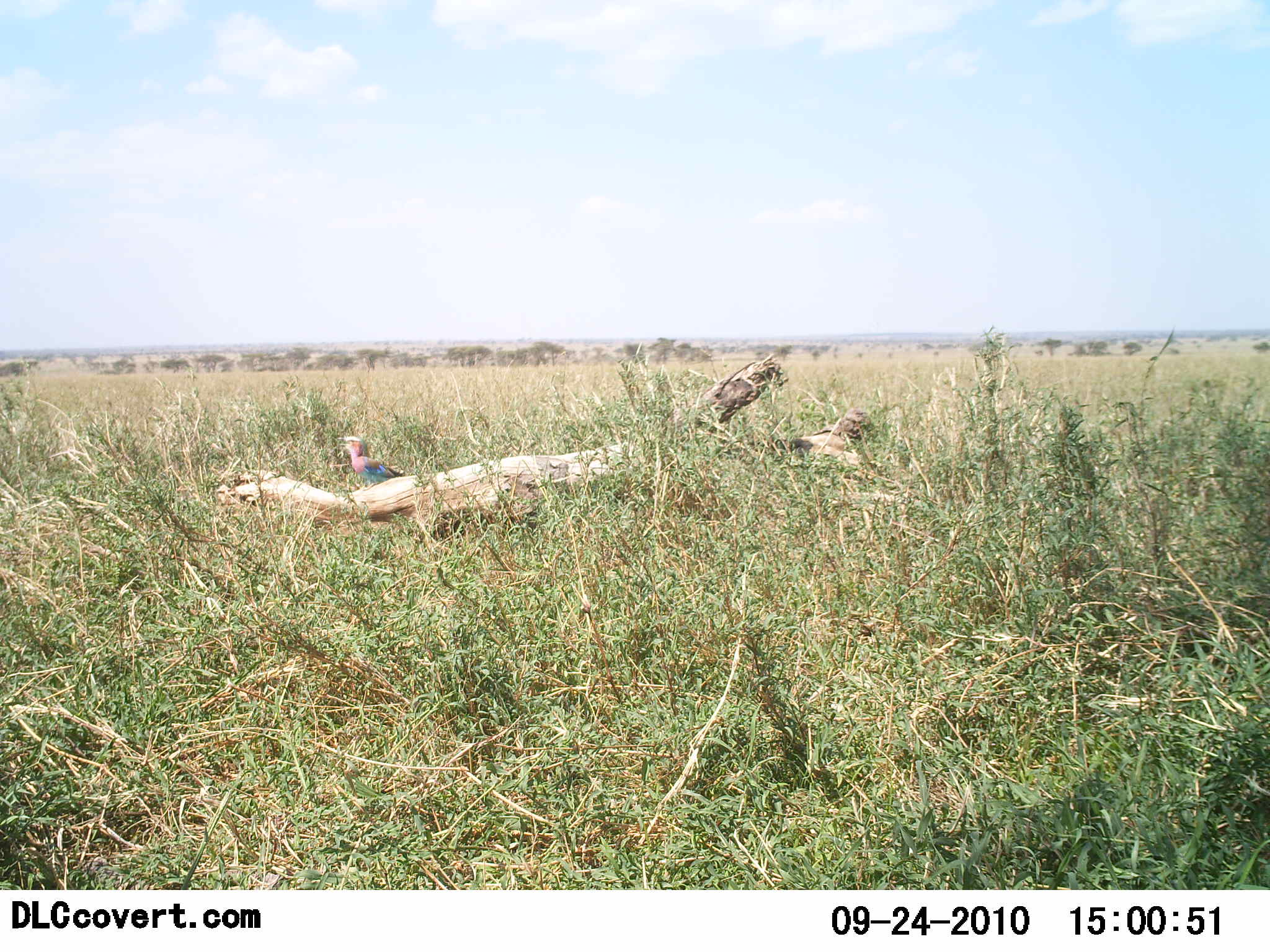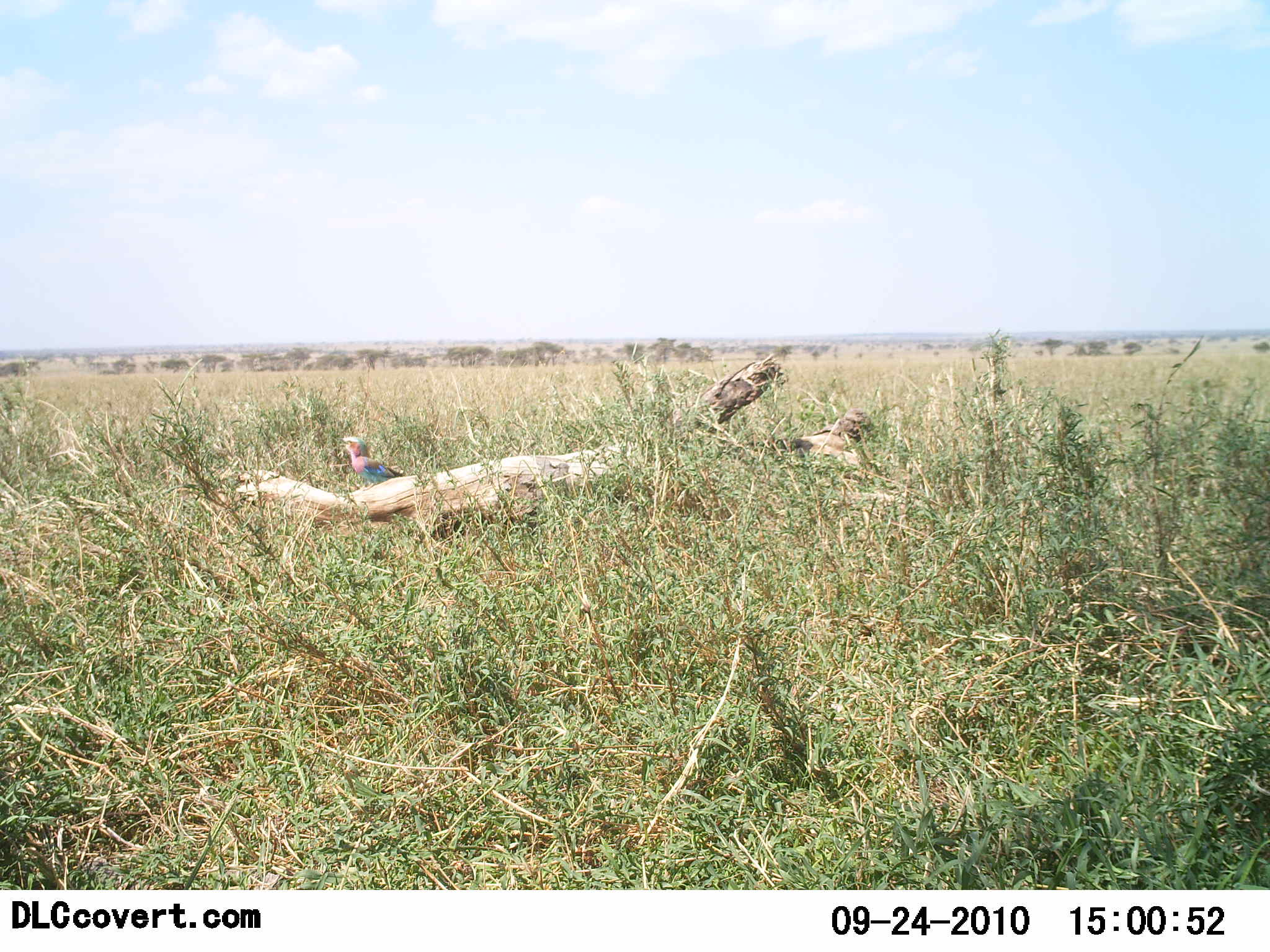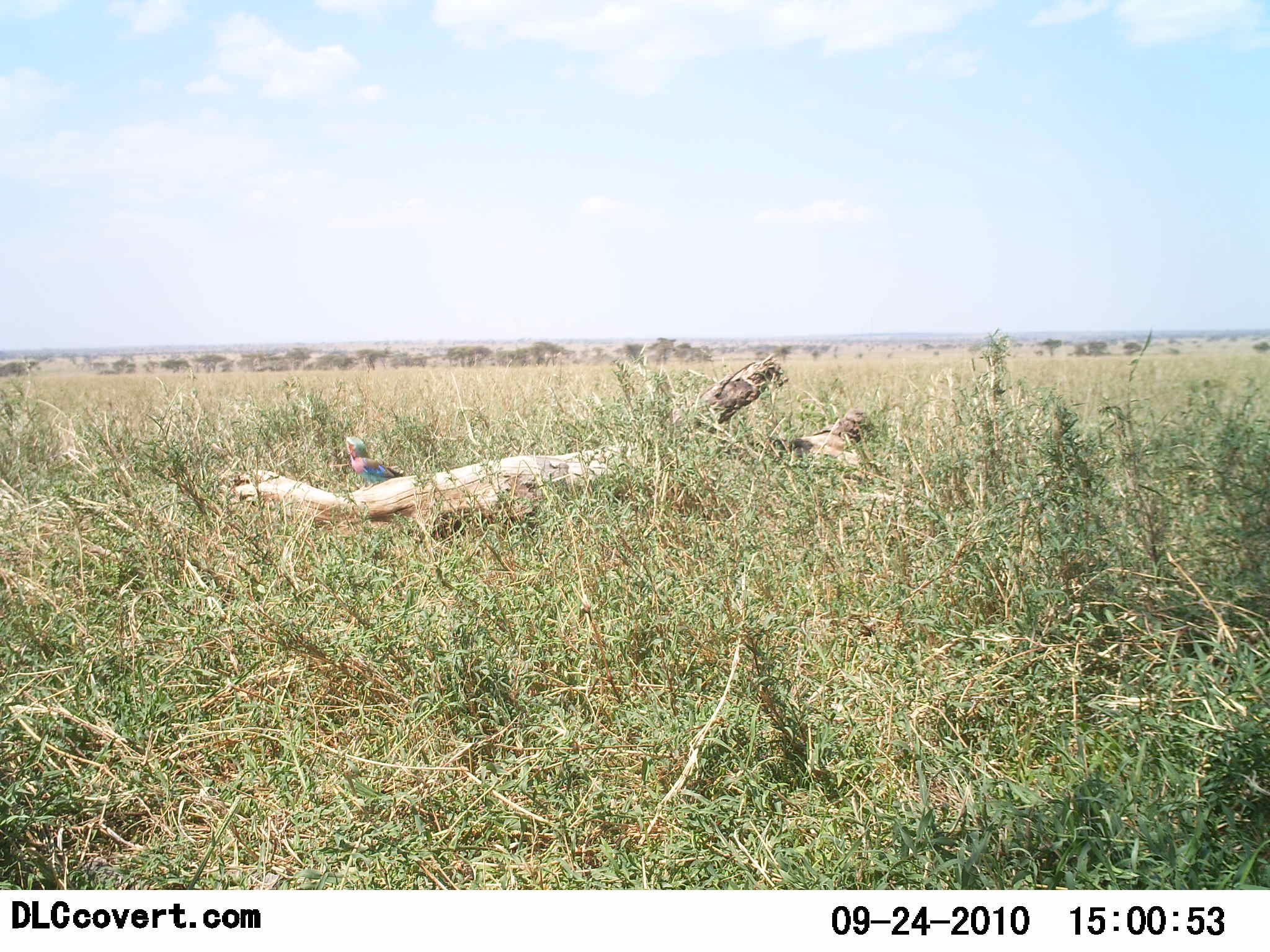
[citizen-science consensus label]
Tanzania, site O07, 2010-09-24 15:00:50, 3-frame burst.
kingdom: Animalia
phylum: Chordata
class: Aves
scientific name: Aves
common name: bird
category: otherbird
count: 1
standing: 65%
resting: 35%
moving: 0%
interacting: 0%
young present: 0%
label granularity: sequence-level